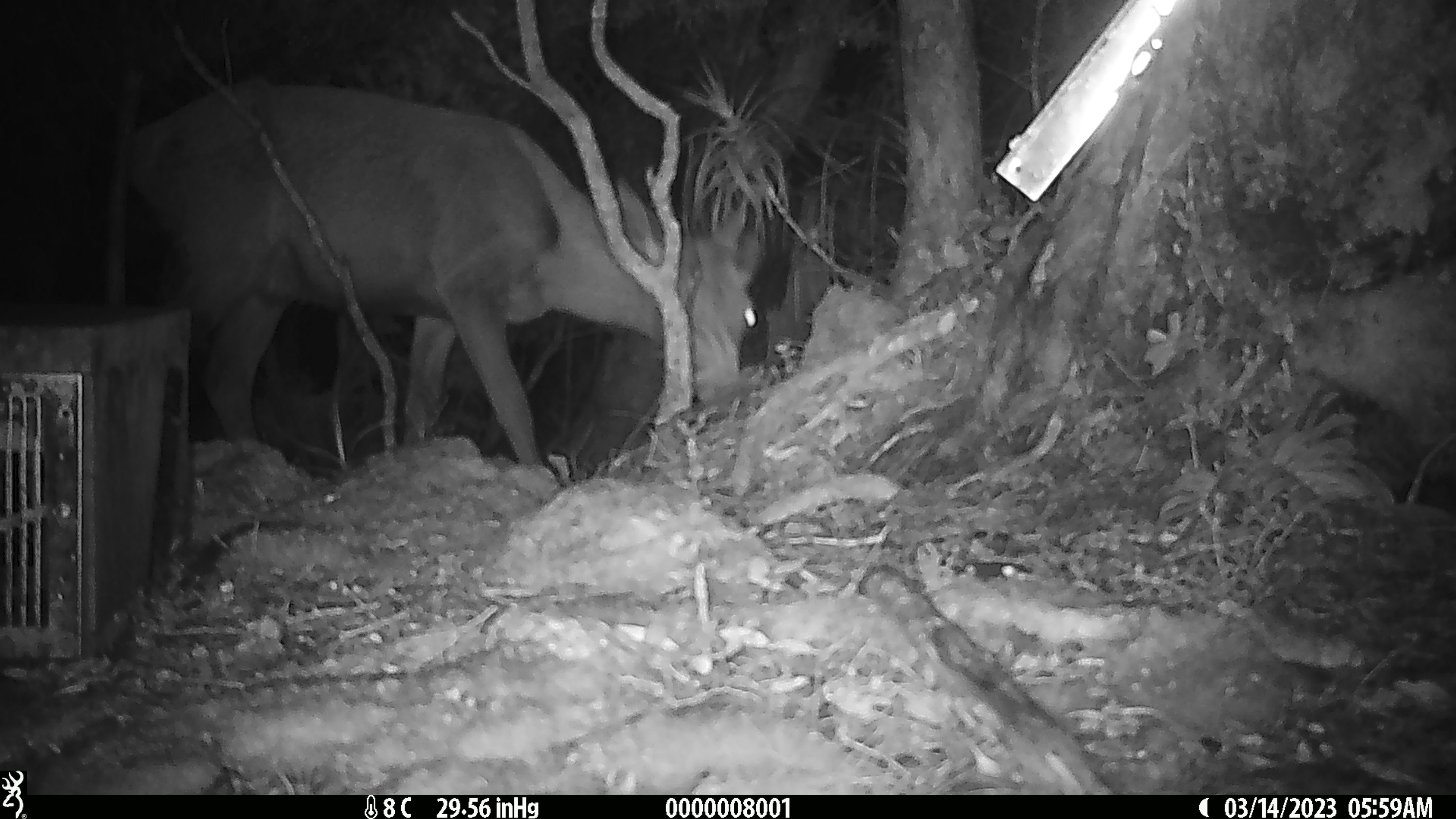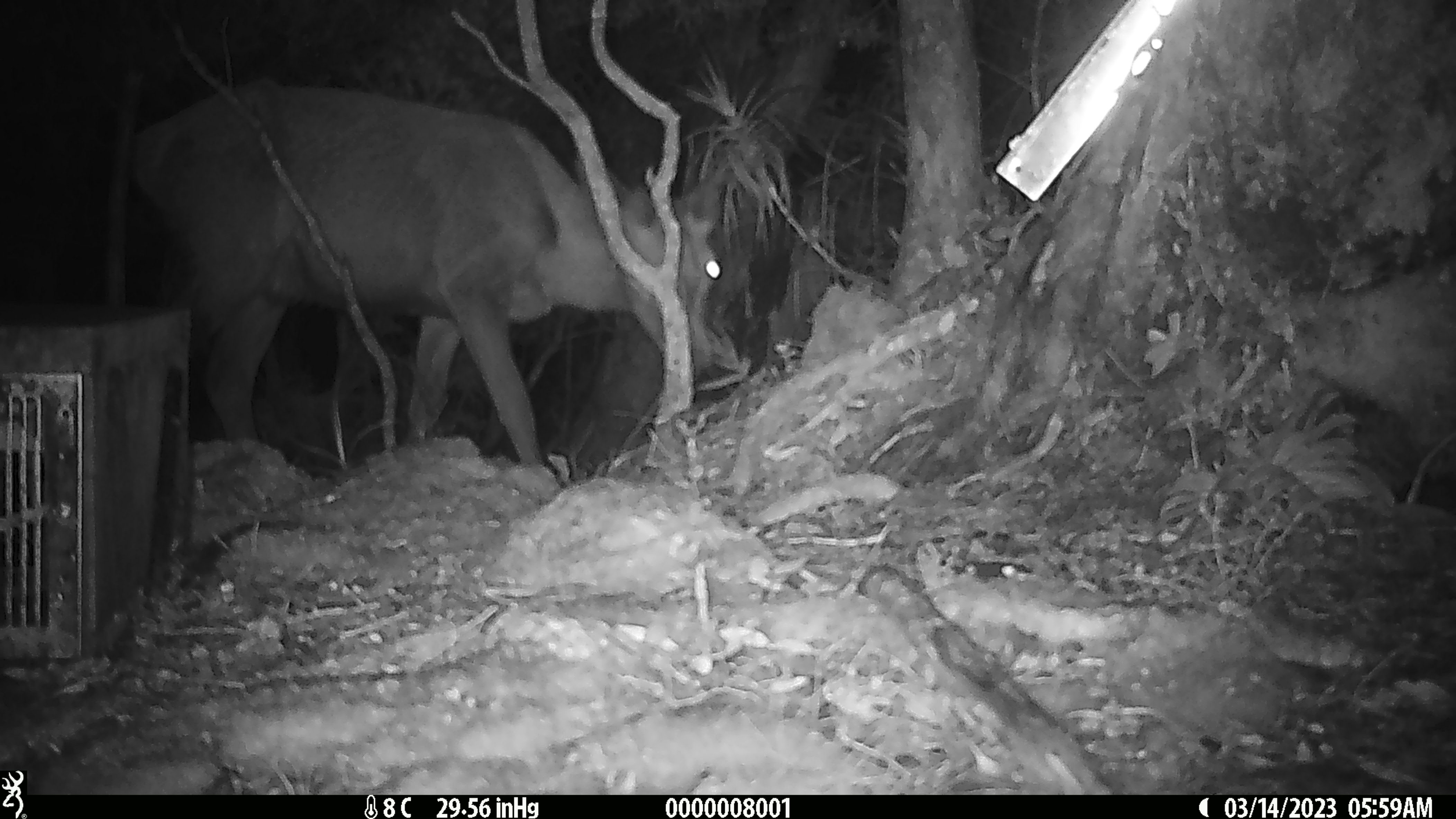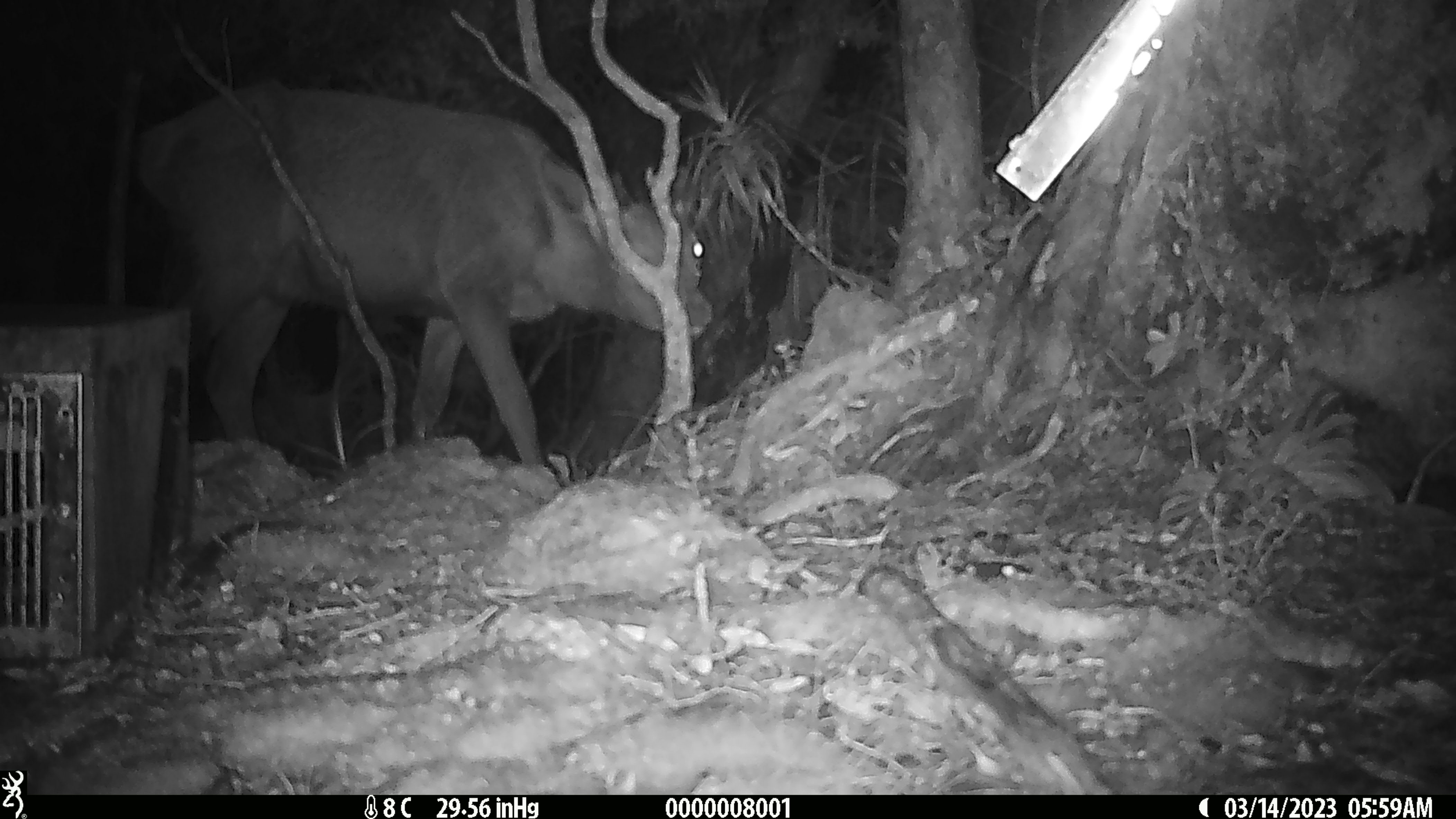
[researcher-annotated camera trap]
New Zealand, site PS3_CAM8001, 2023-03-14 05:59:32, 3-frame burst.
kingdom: Animalia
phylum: Chordata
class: Mammalia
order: Artiodactyla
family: Cervidae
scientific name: Cervidae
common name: deer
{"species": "deer (Cervidae)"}